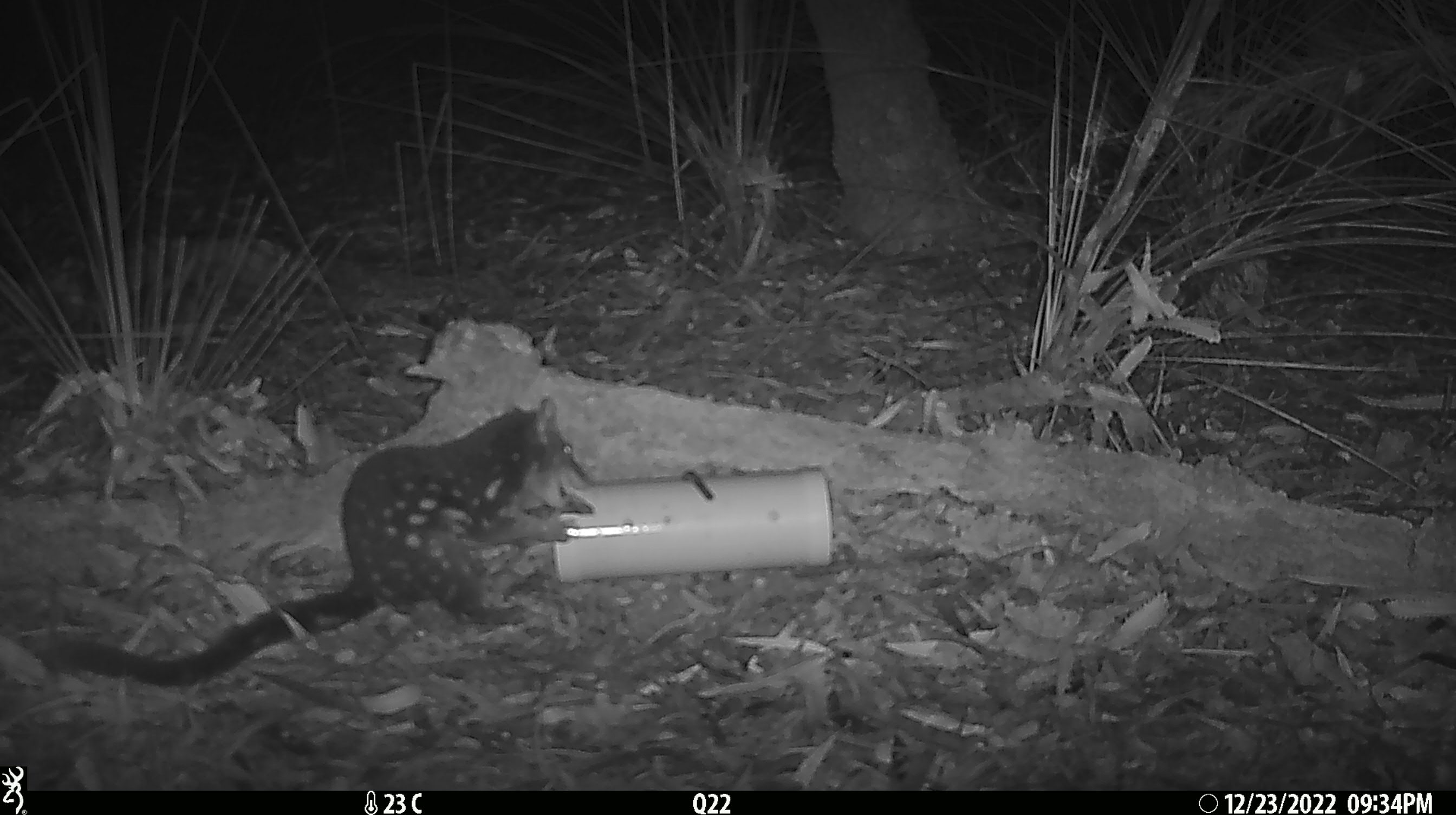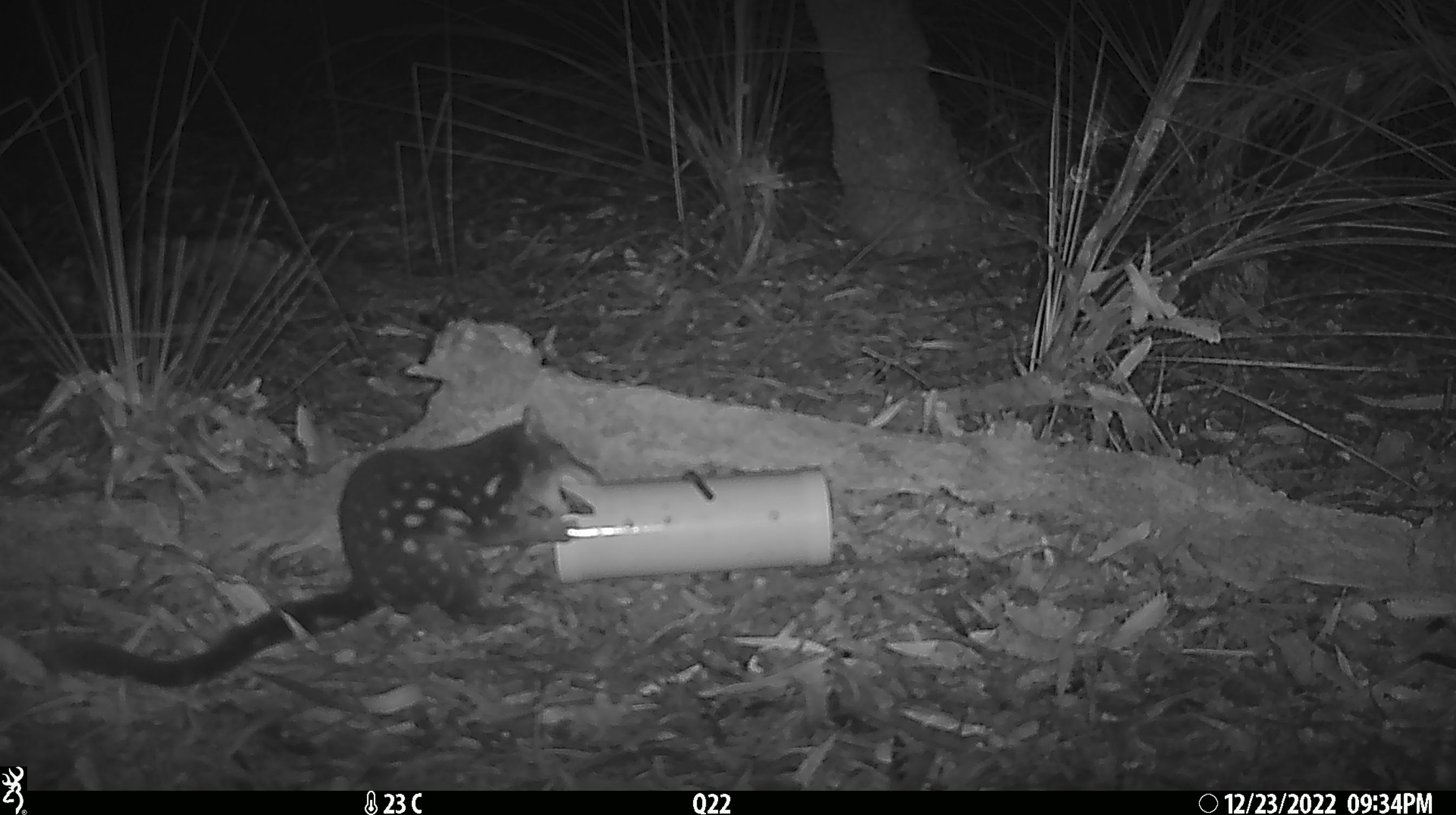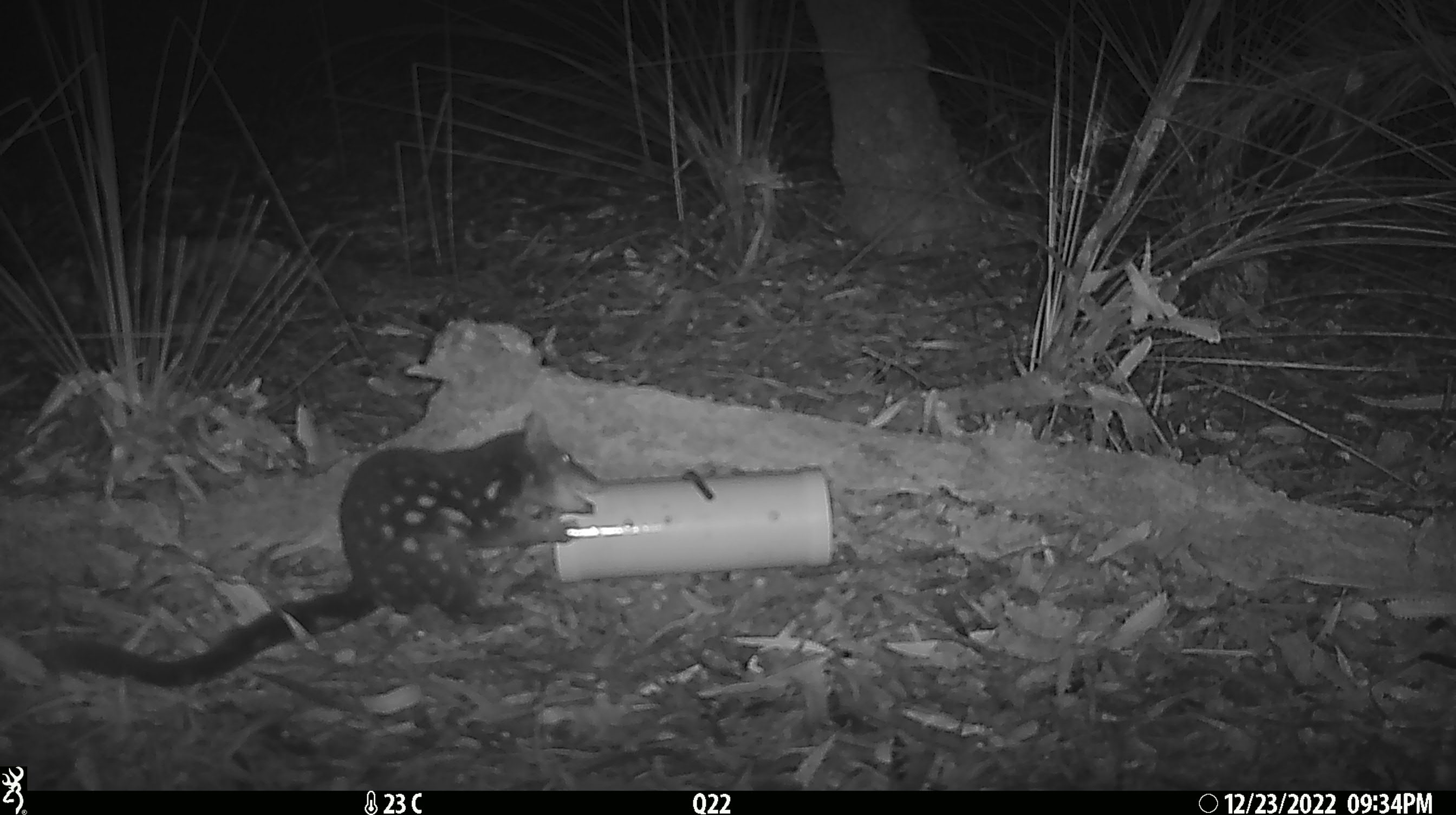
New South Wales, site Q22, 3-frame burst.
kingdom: Animalia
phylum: Chordata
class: Mammalia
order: Dasyuromorphia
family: Dasyuridae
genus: Dasyurus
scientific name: Dasyurus maculatus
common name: spotted-tailed quoll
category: quoll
Quoll (spotted-tailed quoll) (Dasyurus maculatus).